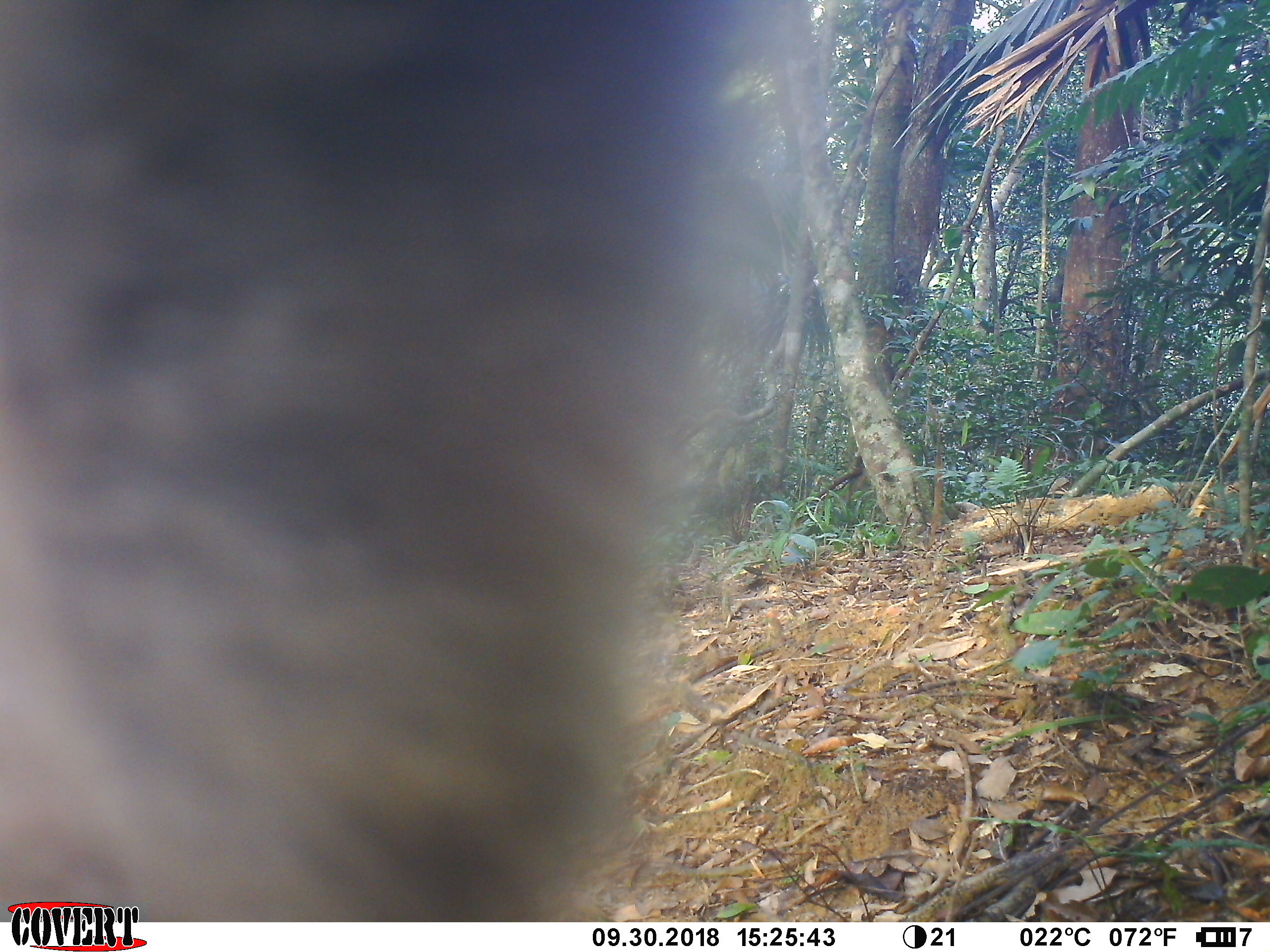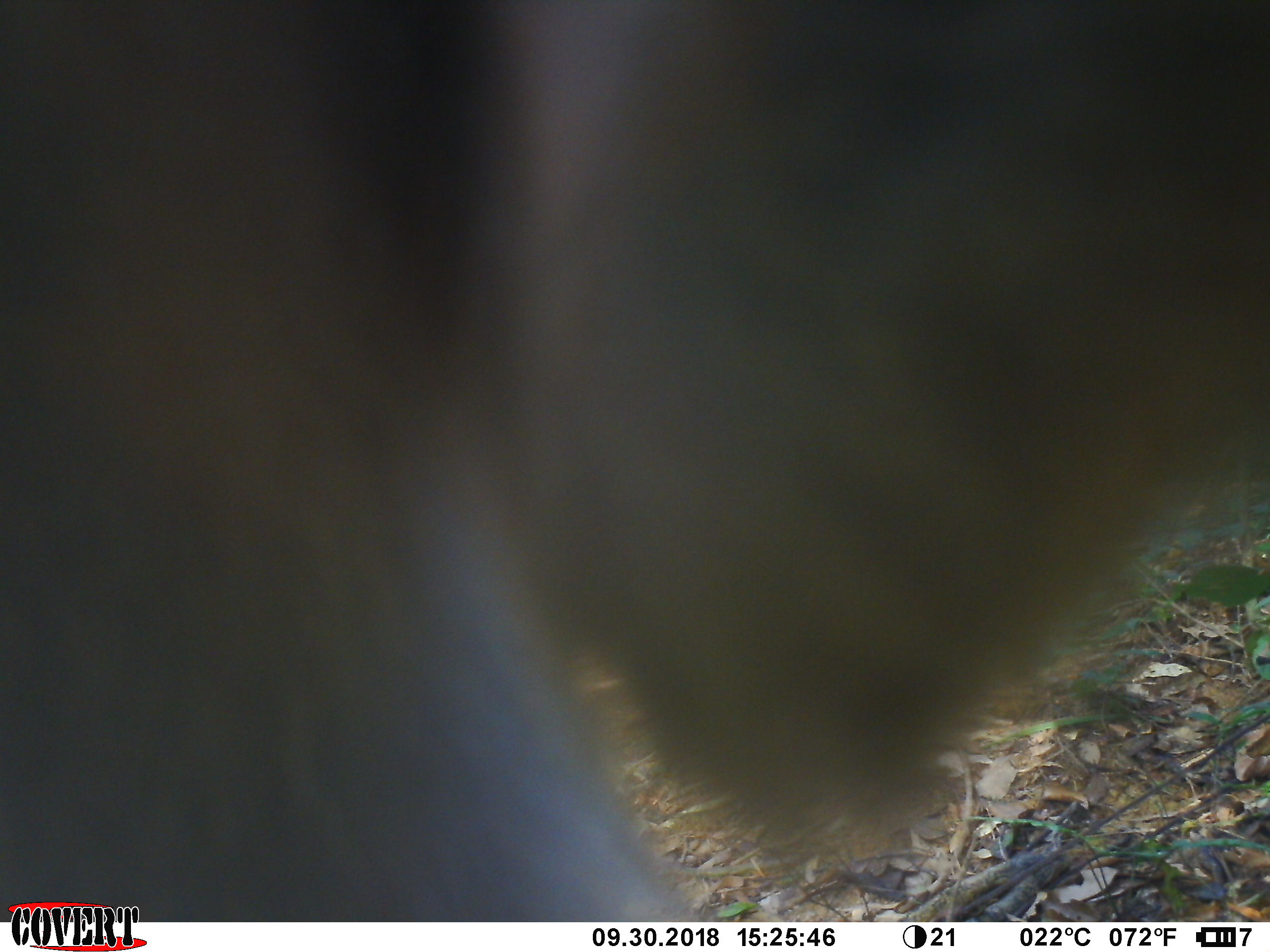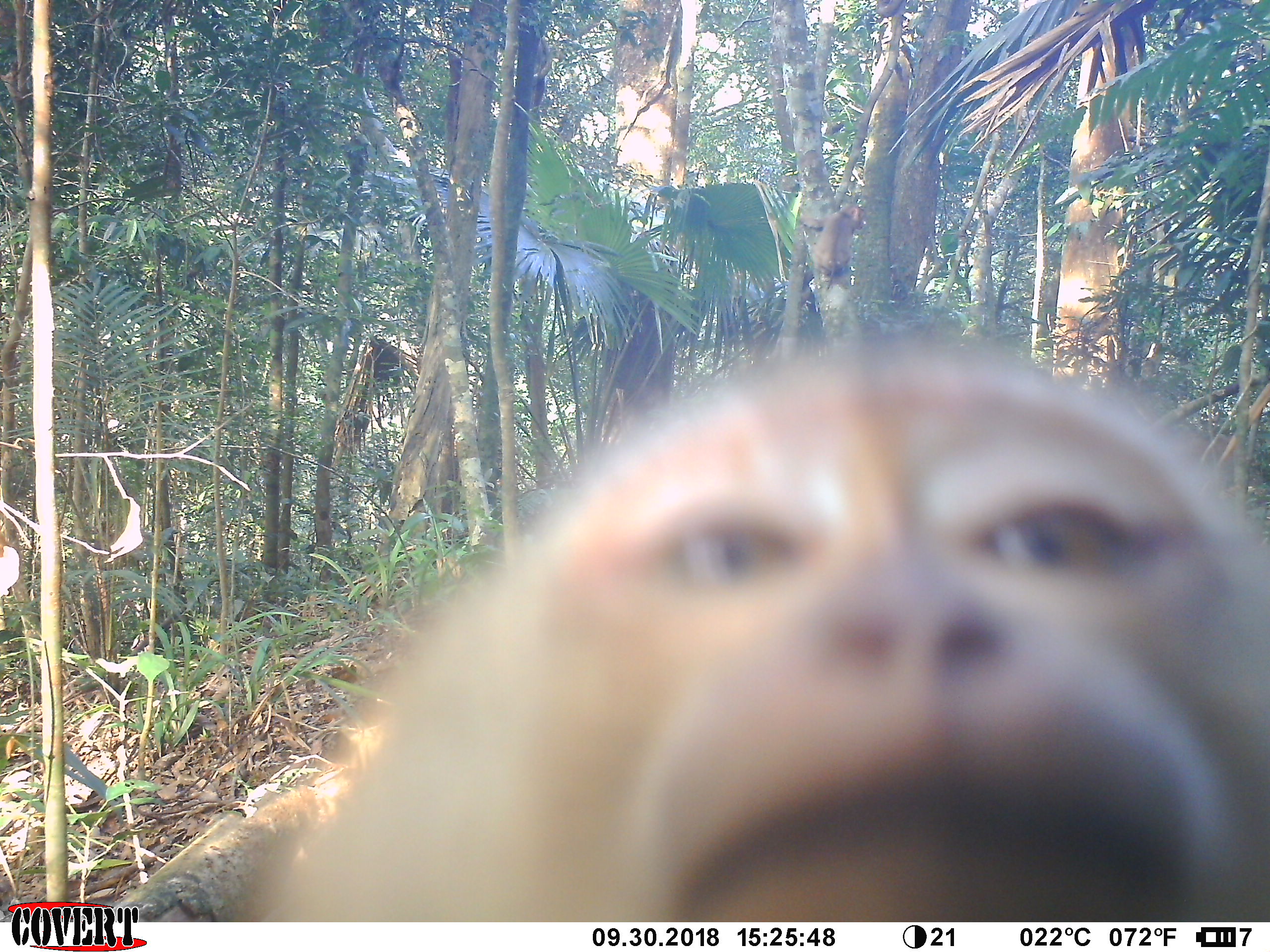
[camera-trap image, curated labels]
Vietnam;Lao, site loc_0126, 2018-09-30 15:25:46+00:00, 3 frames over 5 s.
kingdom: Animalia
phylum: Chordata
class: Mammalia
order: Primates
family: Cercopithecidae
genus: Macaca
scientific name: Macaca nemestrina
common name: pig-tailed macaque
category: pig tailed macaque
Pig tailed macaque (pig-tailed macaque) (Macaca nemestrina). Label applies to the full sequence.